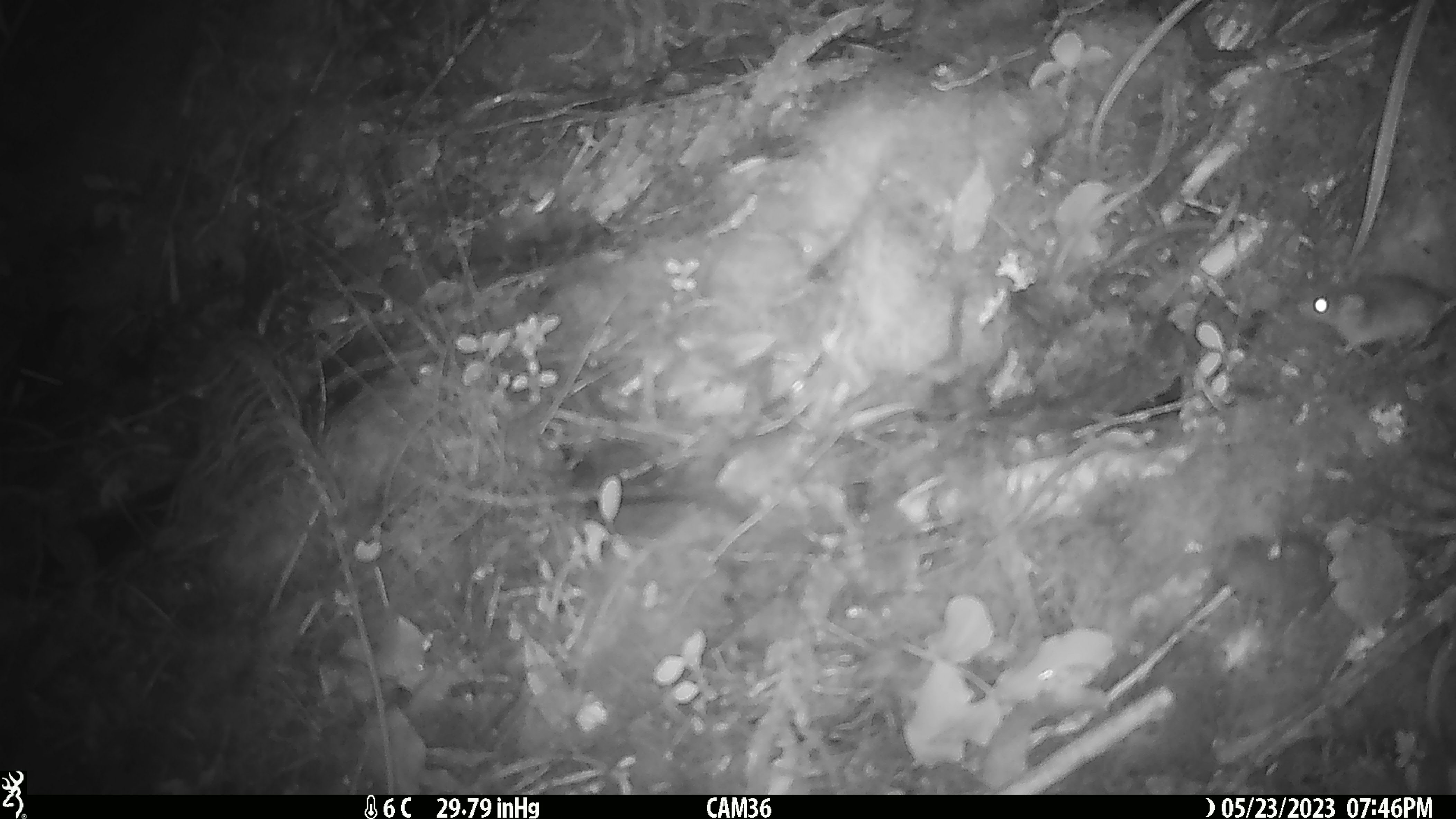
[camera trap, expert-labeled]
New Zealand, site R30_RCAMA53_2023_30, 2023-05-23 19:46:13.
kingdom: Animalia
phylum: Chordata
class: Mammalia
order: Rodentia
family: Muridae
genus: Mus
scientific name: Mus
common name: mouse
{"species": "mouse (Mus)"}